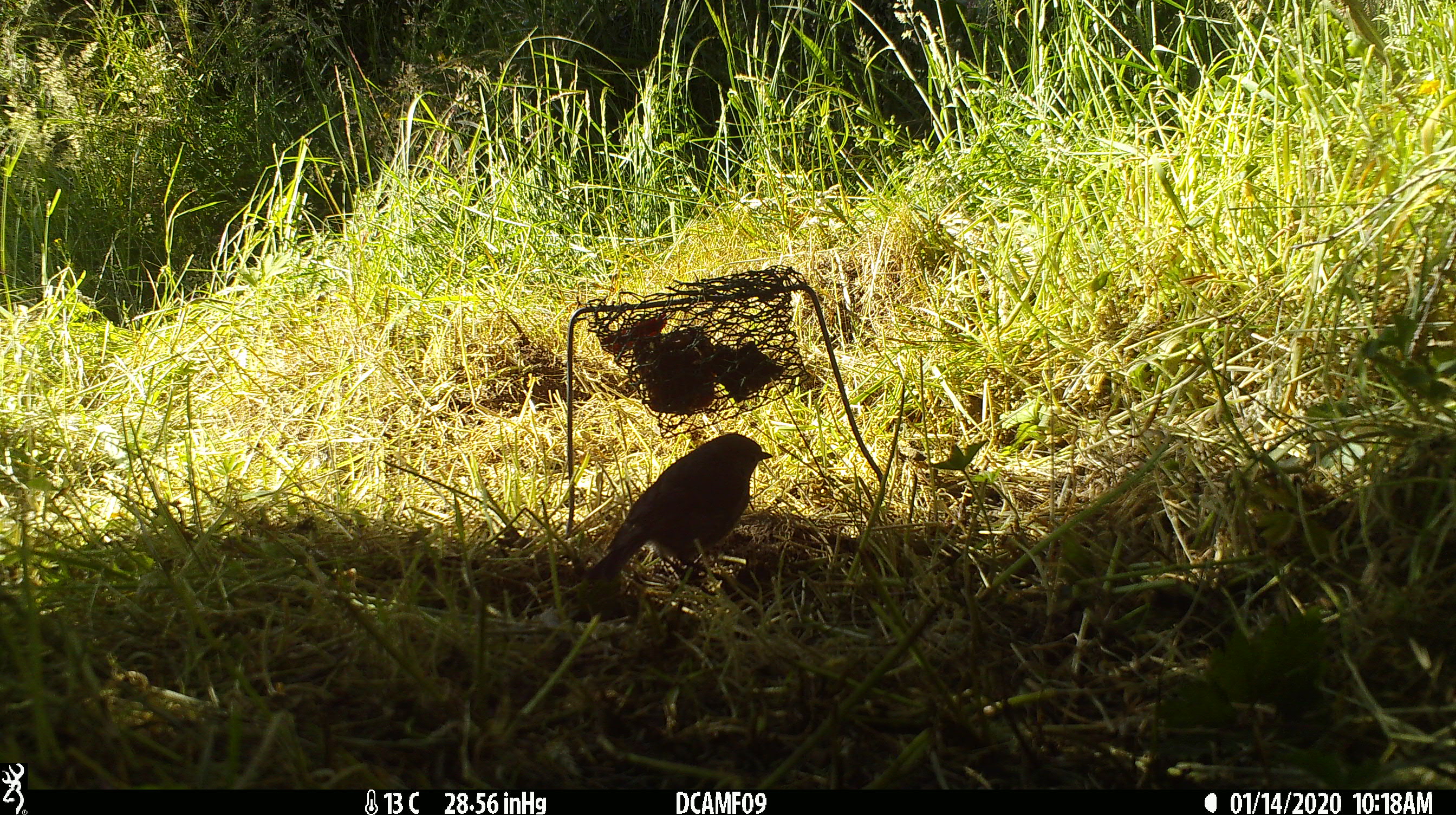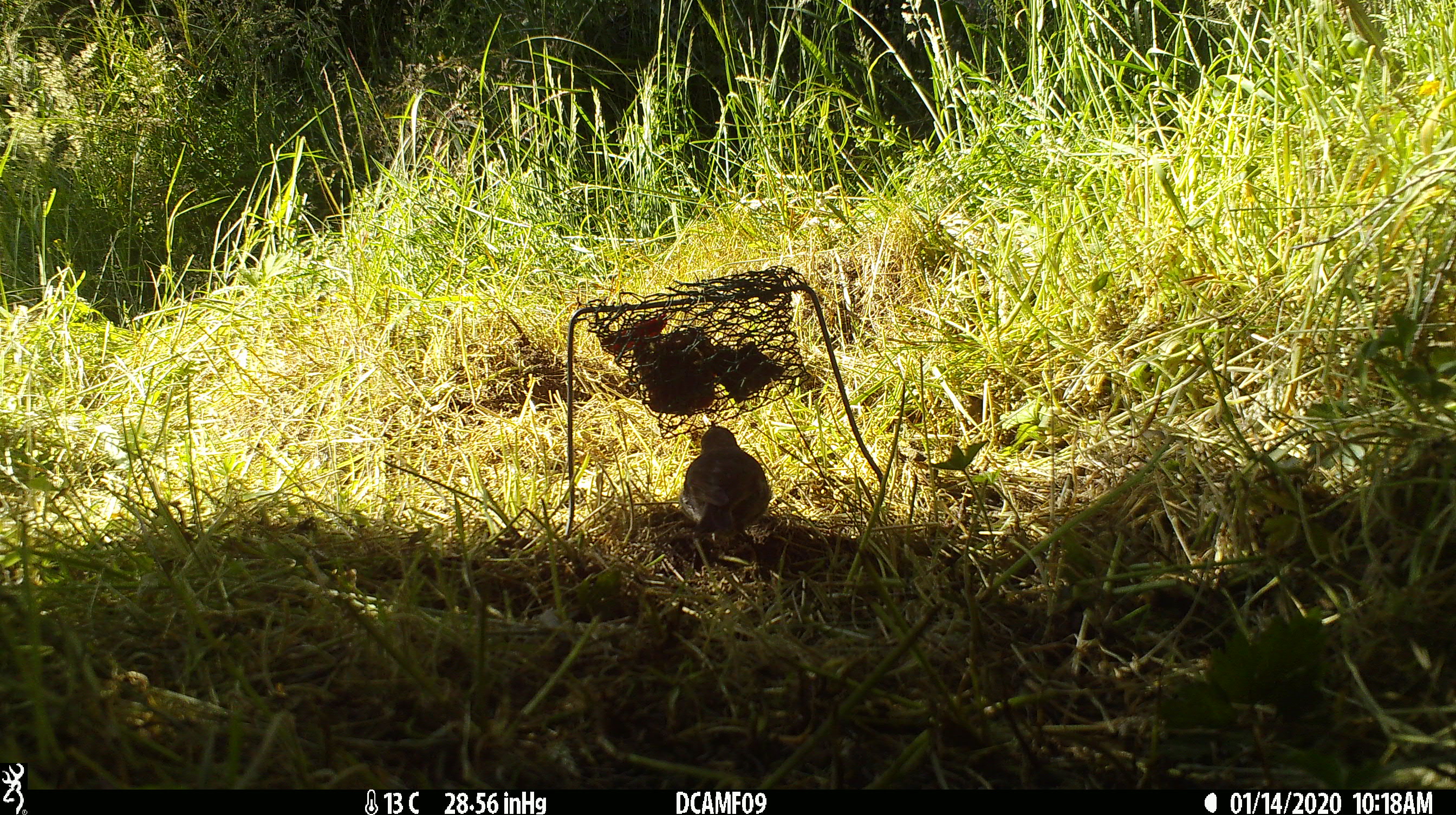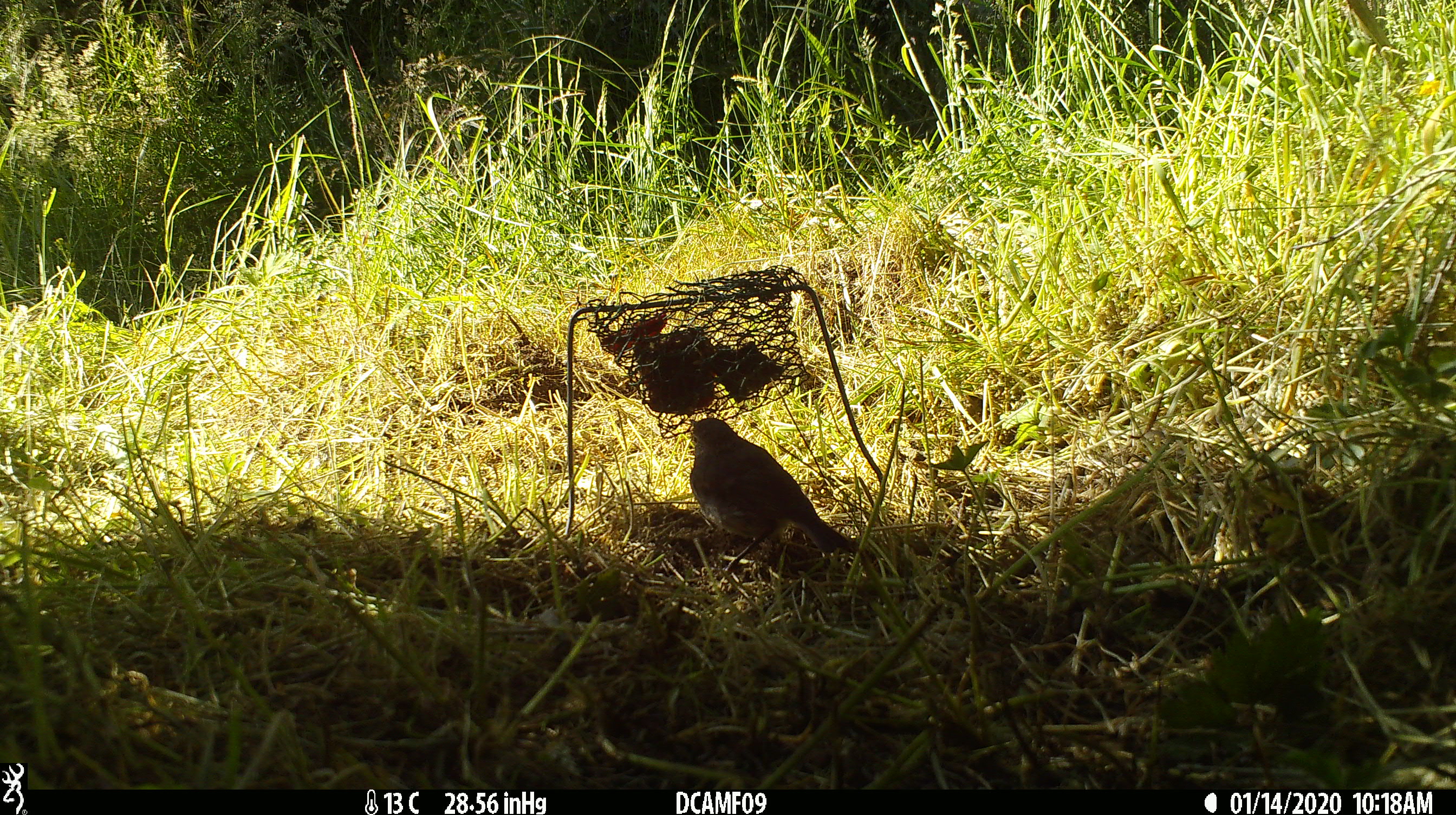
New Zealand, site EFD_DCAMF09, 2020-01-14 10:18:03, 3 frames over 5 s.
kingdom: Animalia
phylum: Chordata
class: Aves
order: Passeriformes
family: Petroicidae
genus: Petroica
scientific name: Petroica australis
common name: new zealand robin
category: robin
Robin (new zealand robin) (Petroica australis).